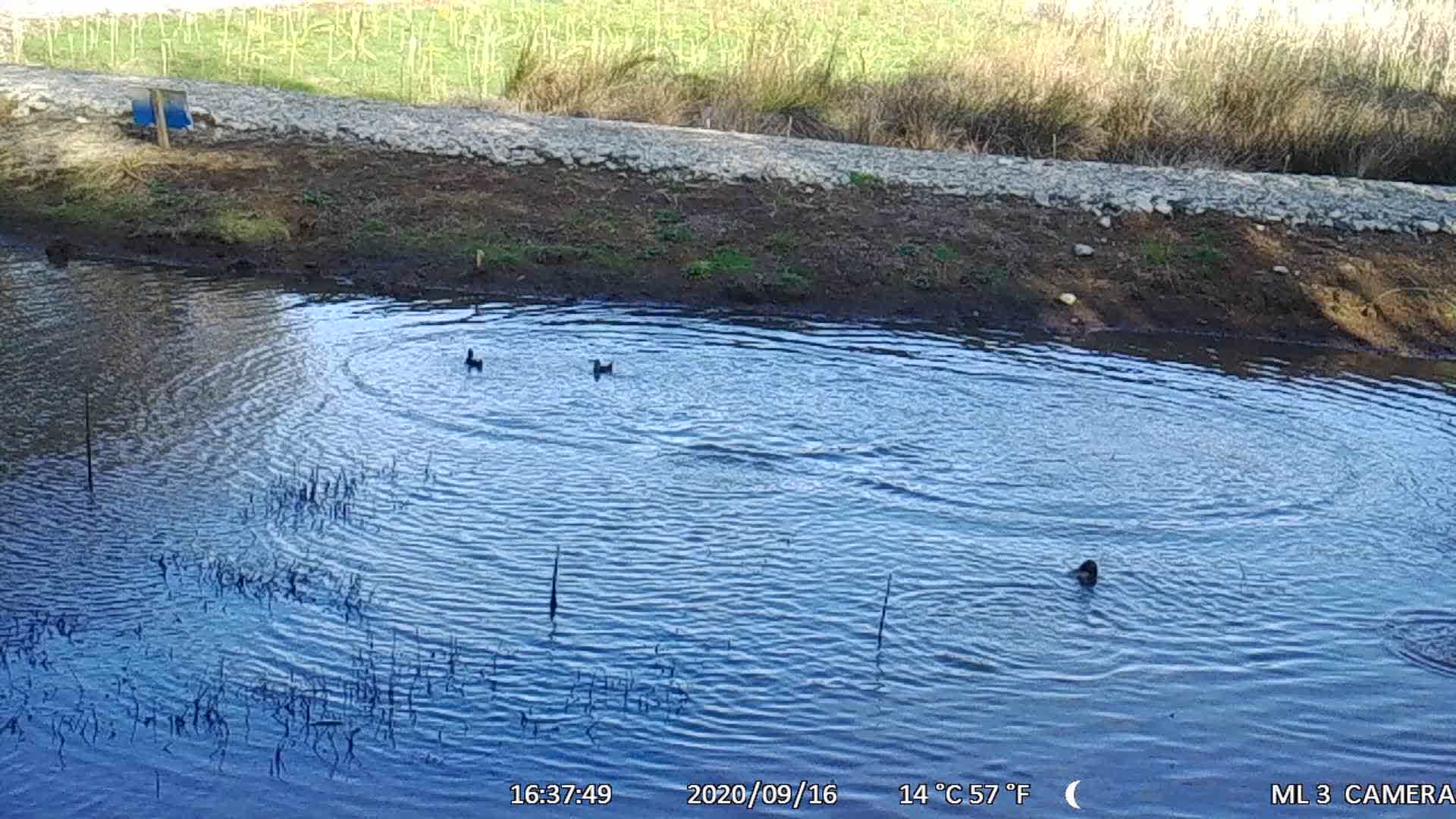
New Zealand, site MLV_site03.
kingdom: Animalia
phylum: Chordata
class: Aves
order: Anseriformes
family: Anatidae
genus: Anas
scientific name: Anas chlorotis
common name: brown teal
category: pateke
Pateke (brown teal) (Anas chlorotis).